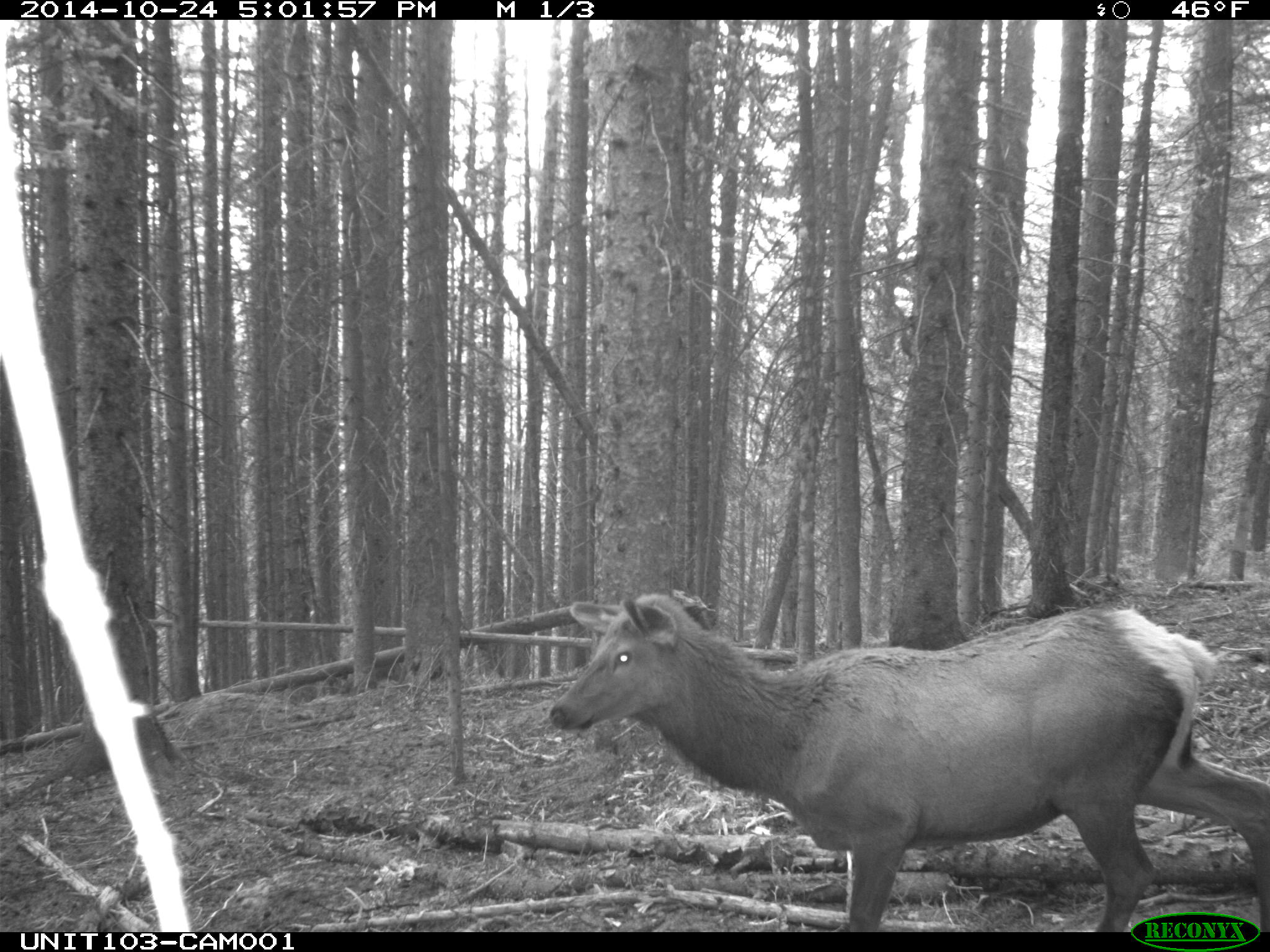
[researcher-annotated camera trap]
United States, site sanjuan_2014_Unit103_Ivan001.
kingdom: Animalia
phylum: Chordata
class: Mammalia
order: Artiodactyla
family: Cervidae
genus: Cervus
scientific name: Cervus elaphus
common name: red deer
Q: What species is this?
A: Cervus elaphus (red deer).